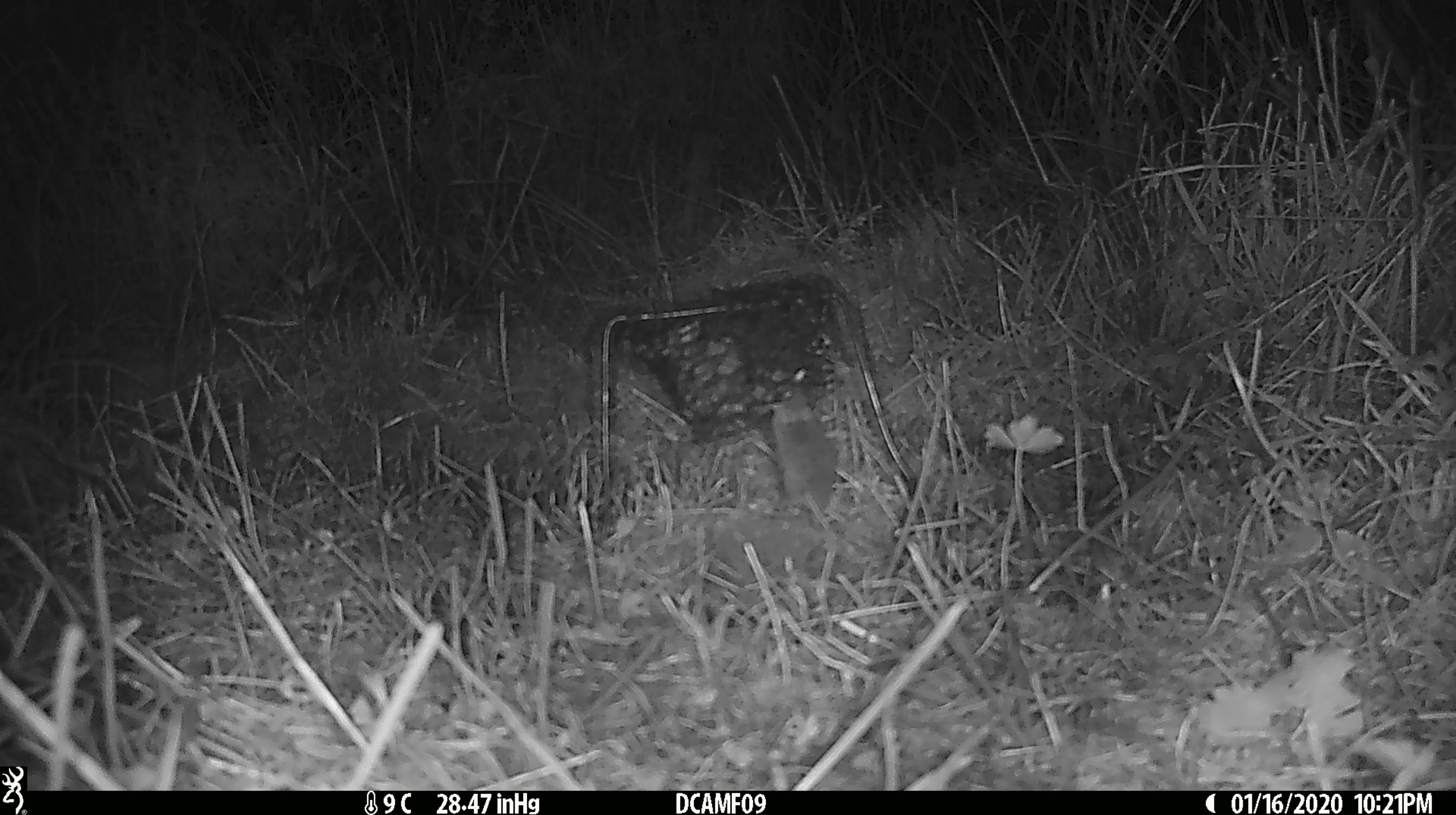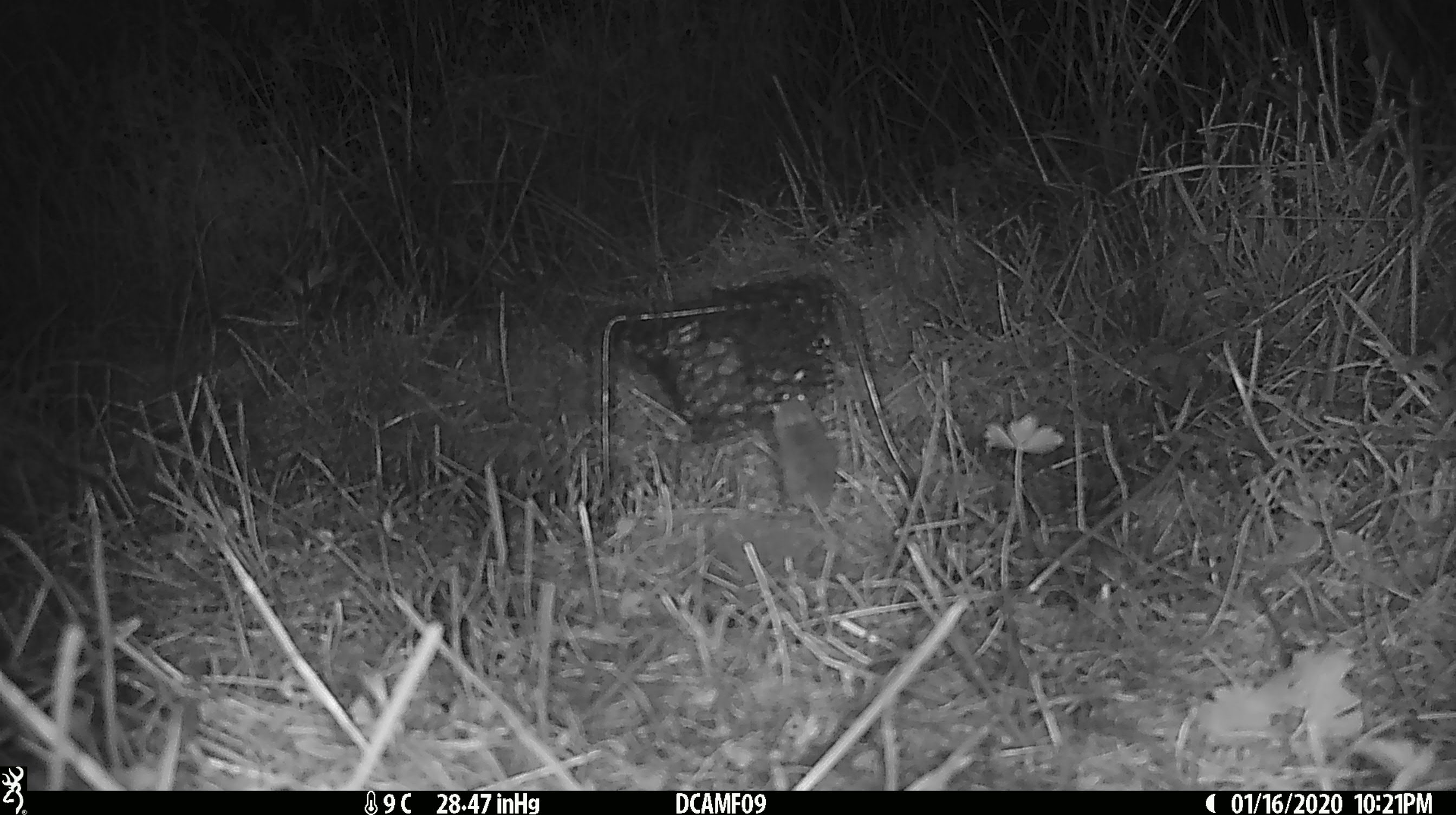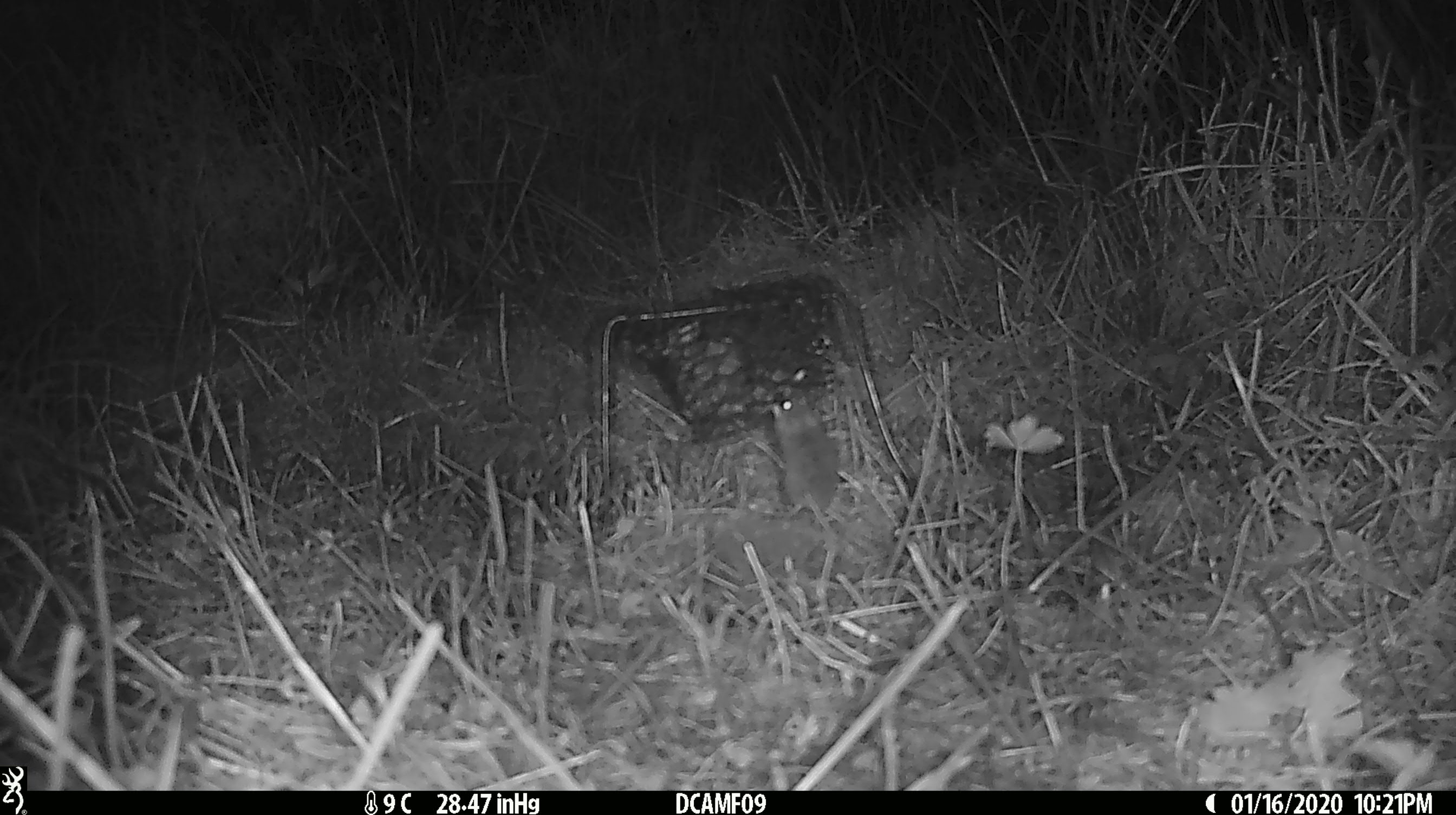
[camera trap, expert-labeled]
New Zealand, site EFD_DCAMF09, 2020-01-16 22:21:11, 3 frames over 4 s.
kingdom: Animalia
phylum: Chordata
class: Mammalia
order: Rodentia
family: Muridae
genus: Mus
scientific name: Mus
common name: mouse